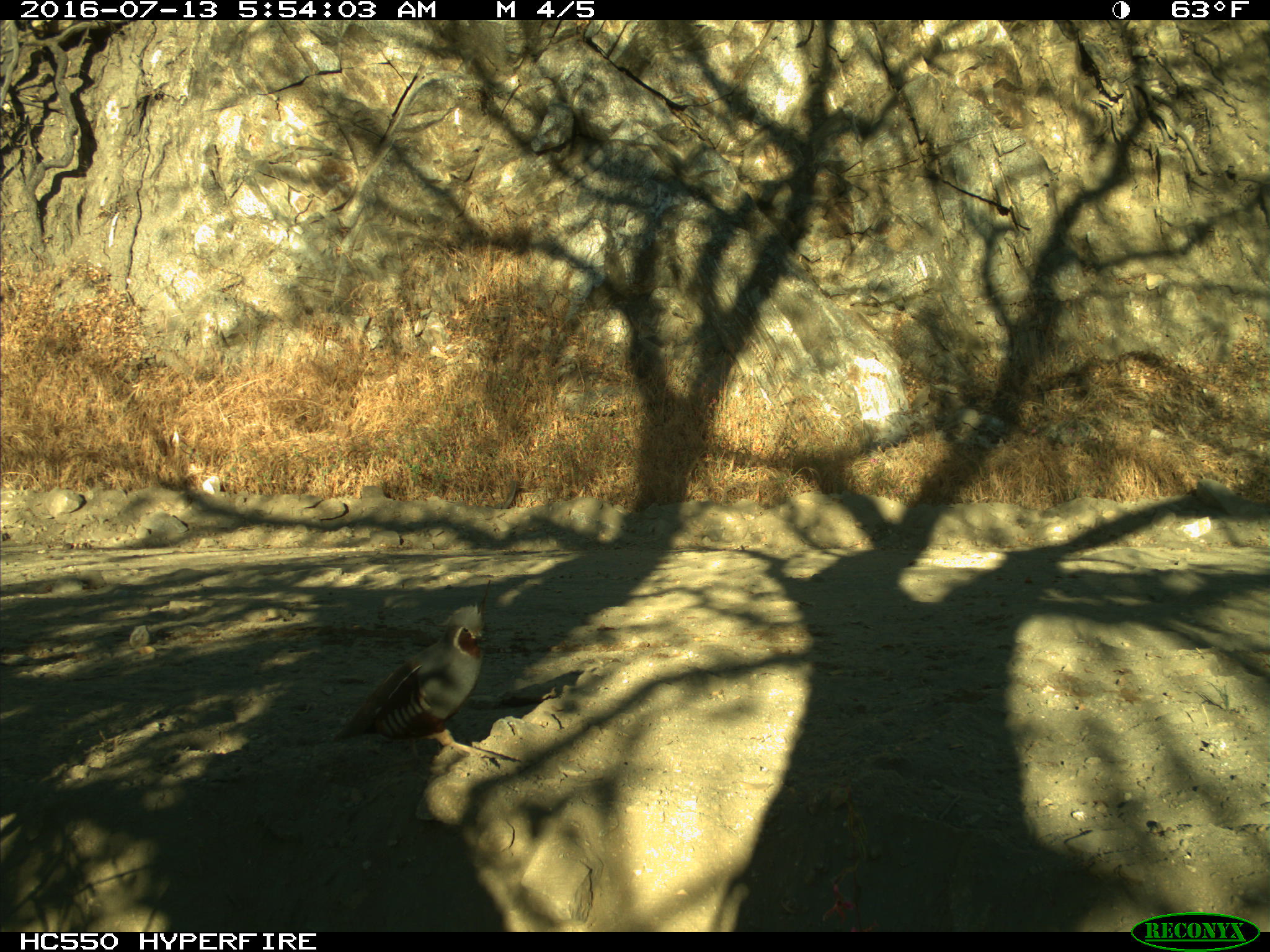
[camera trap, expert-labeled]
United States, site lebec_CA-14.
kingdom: Animalia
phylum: Chordata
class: Aves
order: Galliformes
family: Odontophoridae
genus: Callipepla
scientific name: Callipepla californica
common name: california quail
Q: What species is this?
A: Callipepla californica (california quail).